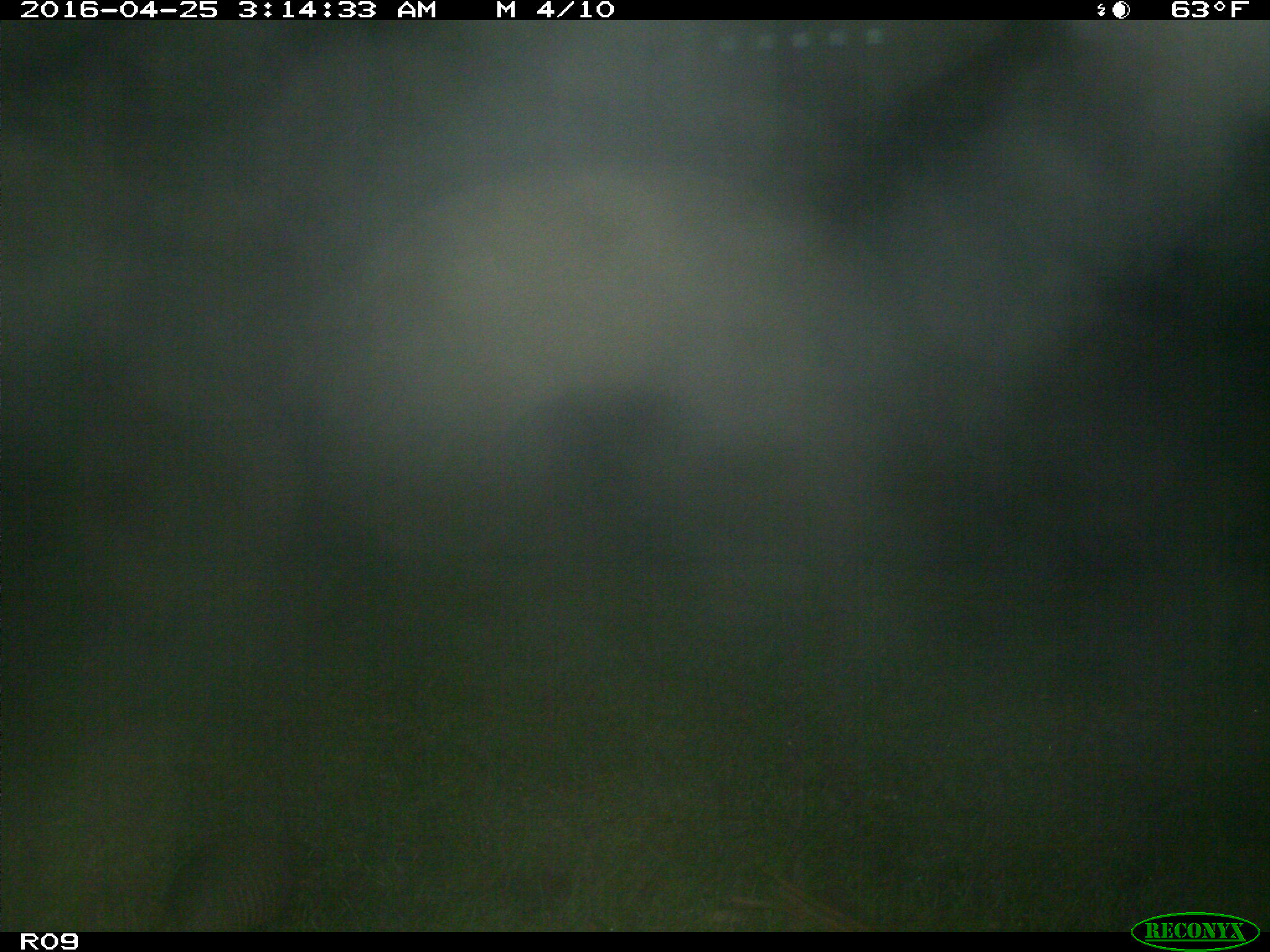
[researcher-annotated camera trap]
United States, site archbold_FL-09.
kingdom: Animalia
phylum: Chordata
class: Mammalia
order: Cingulata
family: Dasypodidae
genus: Dasypus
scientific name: Dasypus novemcinctus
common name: nine-banded armadillo